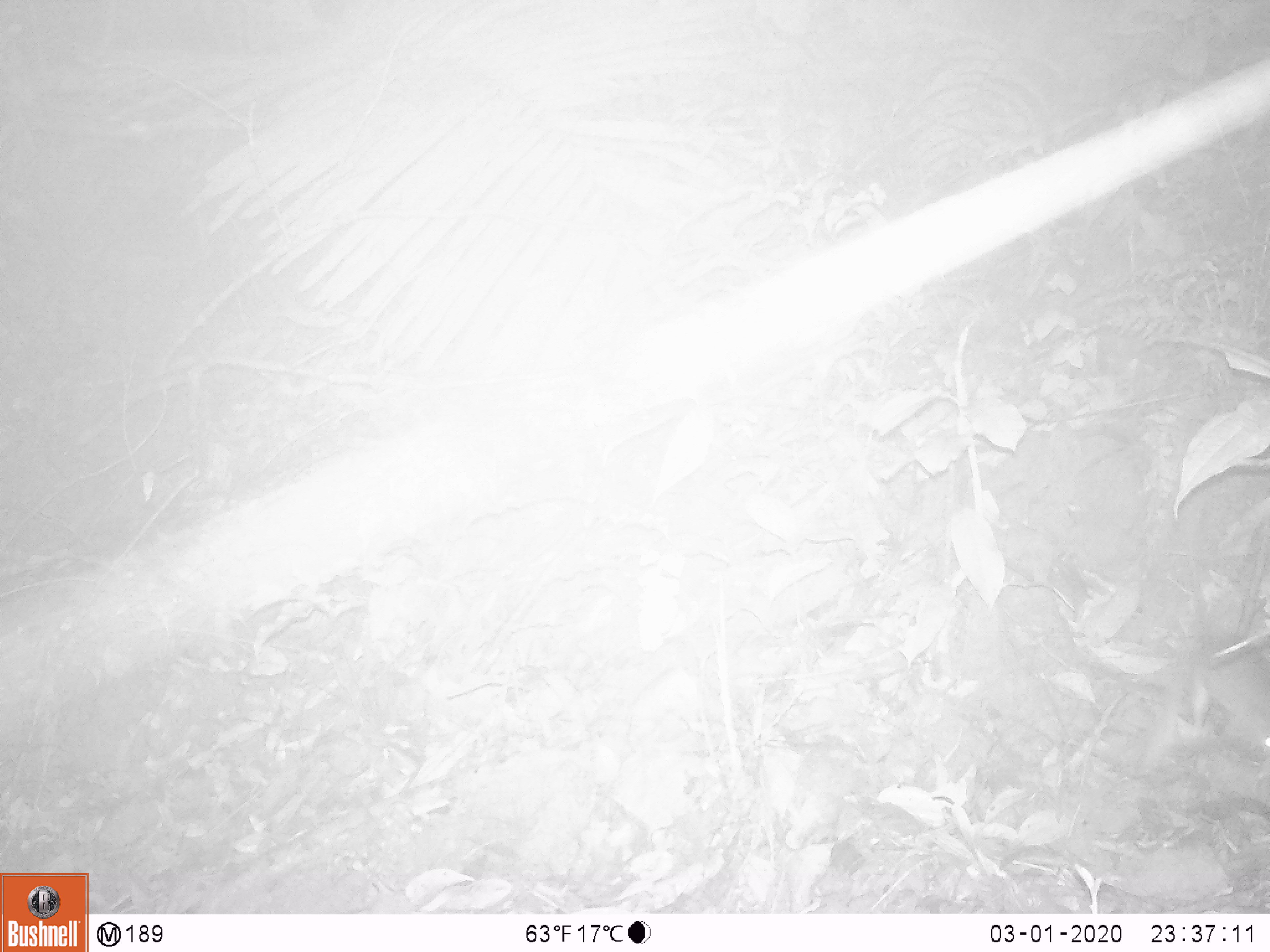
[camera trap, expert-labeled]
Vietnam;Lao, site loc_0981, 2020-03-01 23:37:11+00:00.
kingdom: Animalia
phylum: Chordata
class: Mammalia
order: Rodentia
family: Muridae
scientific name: Muridae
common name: old-world mice and rats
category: unidentified murid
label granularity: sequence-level